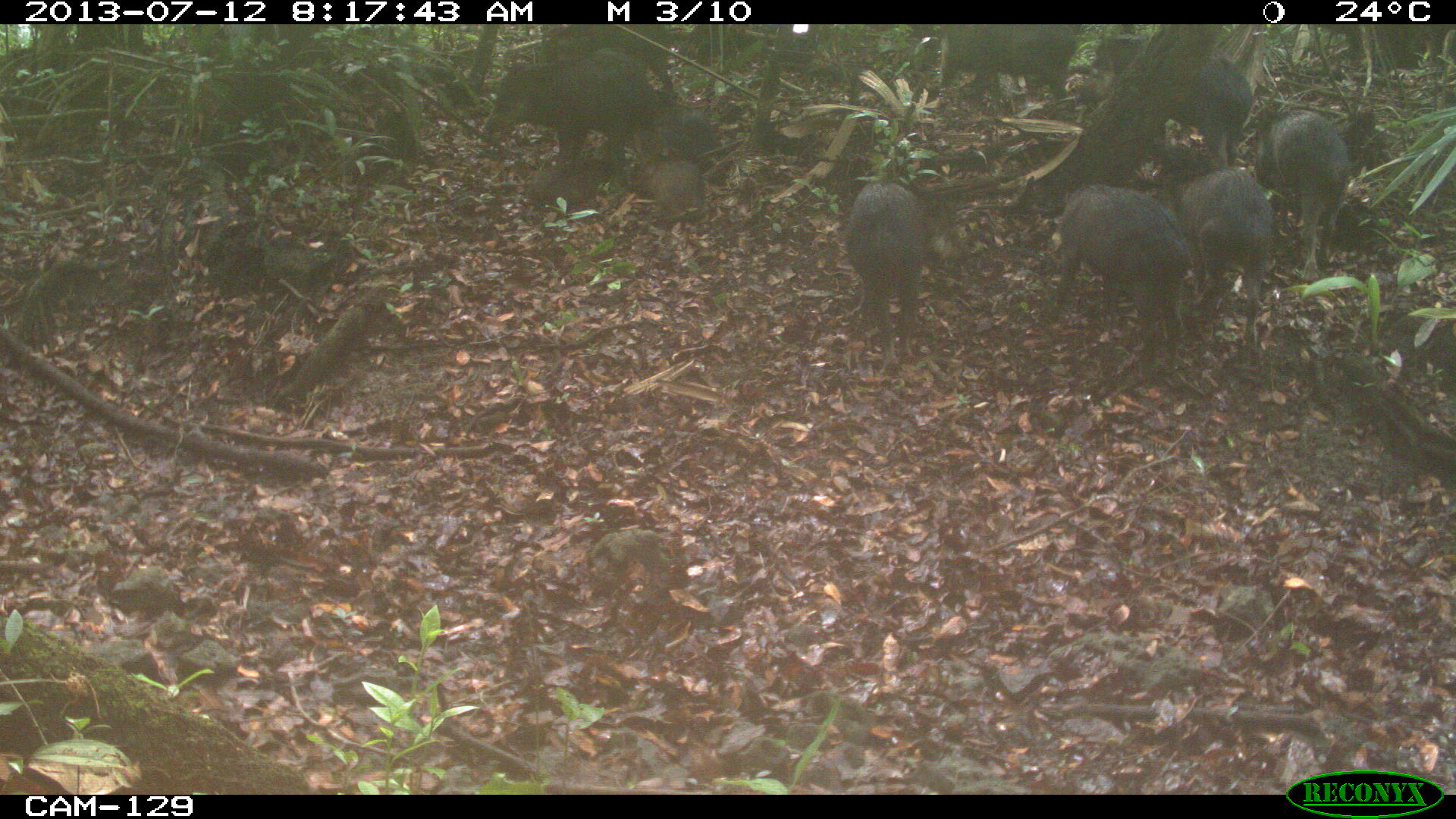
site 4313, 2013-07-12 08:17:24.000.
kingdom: Animalia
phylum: Chordata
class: Mammalia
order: Artiodactyla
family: Tayassuidae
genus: Tayassu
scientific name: Tayassu pecari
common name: white-lipped peccary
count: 25